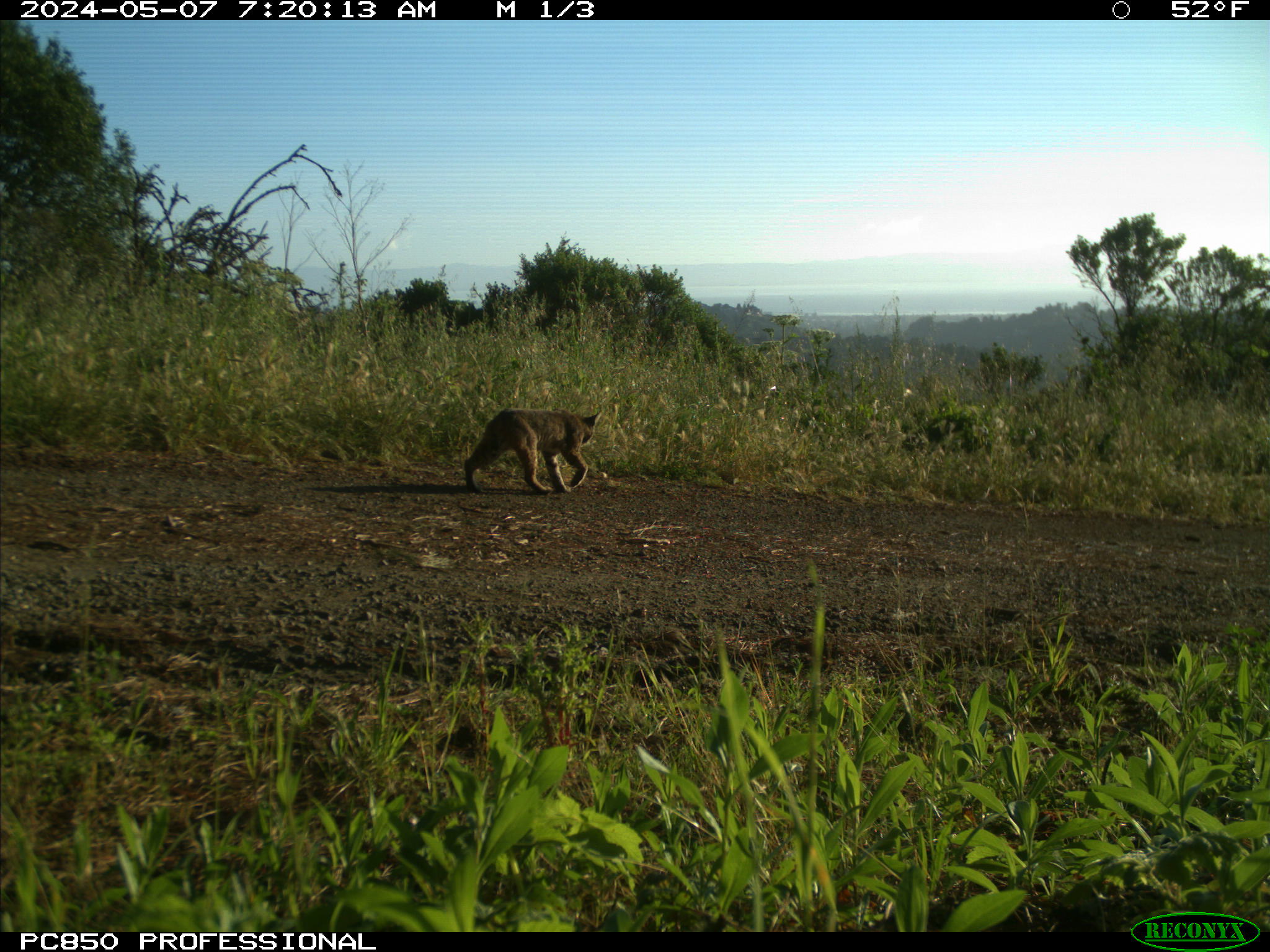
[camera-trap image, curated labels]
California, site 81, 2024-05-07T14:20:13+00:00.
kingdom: Animalia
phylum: Chordata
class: Mammalia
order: Carnivora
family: Felidae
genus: Lynx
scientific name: Lynx rufus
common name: bobcat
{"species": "bobcat (Lynx rufus)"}